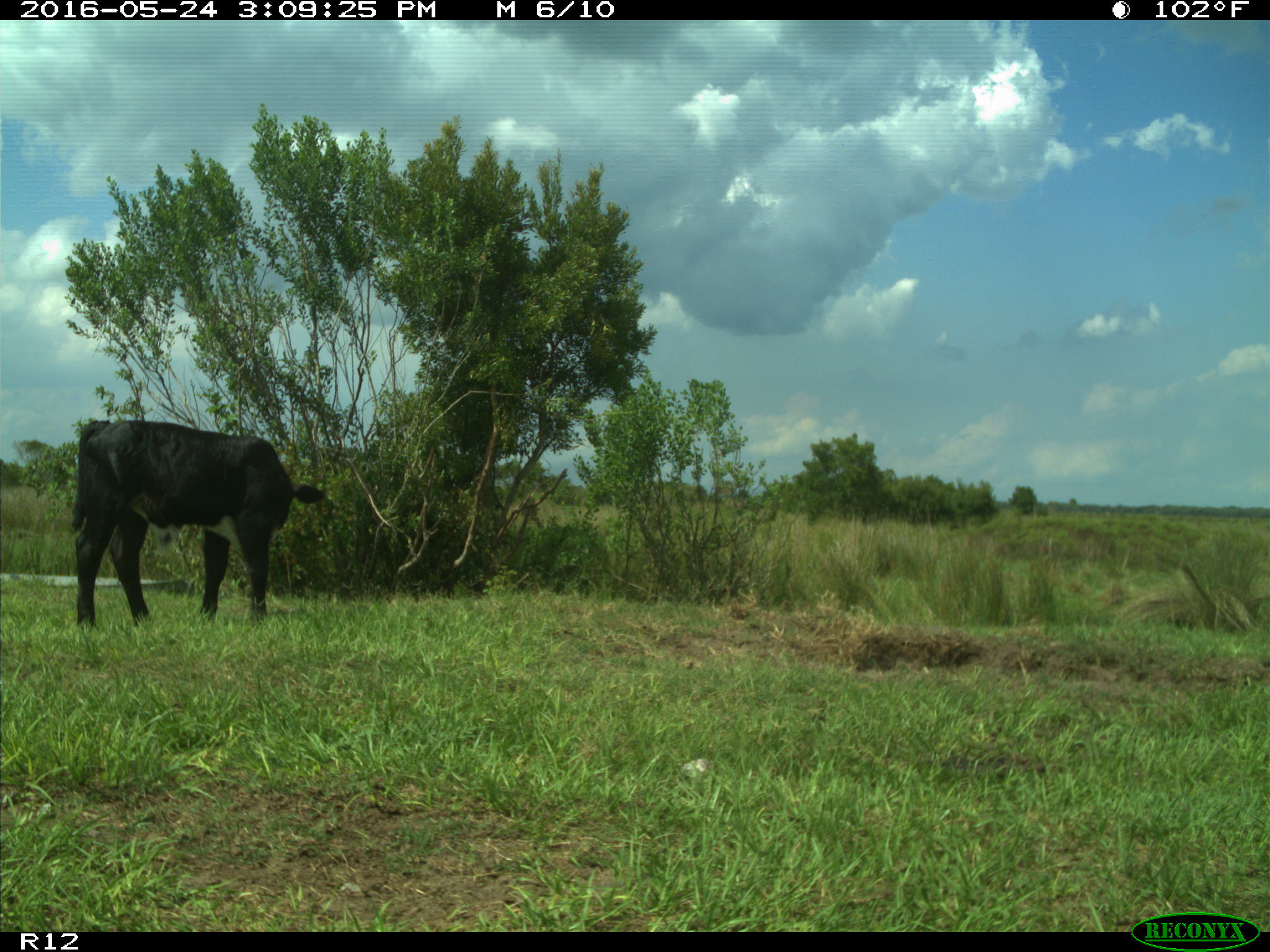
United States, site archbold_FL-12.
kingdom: Animalia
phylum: Chordata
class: Mammalia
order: Artiodactyla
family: Bovidae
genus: Bos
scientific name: Bos taurus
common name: domestic cow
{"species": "Bos taurus (domestic cow)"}